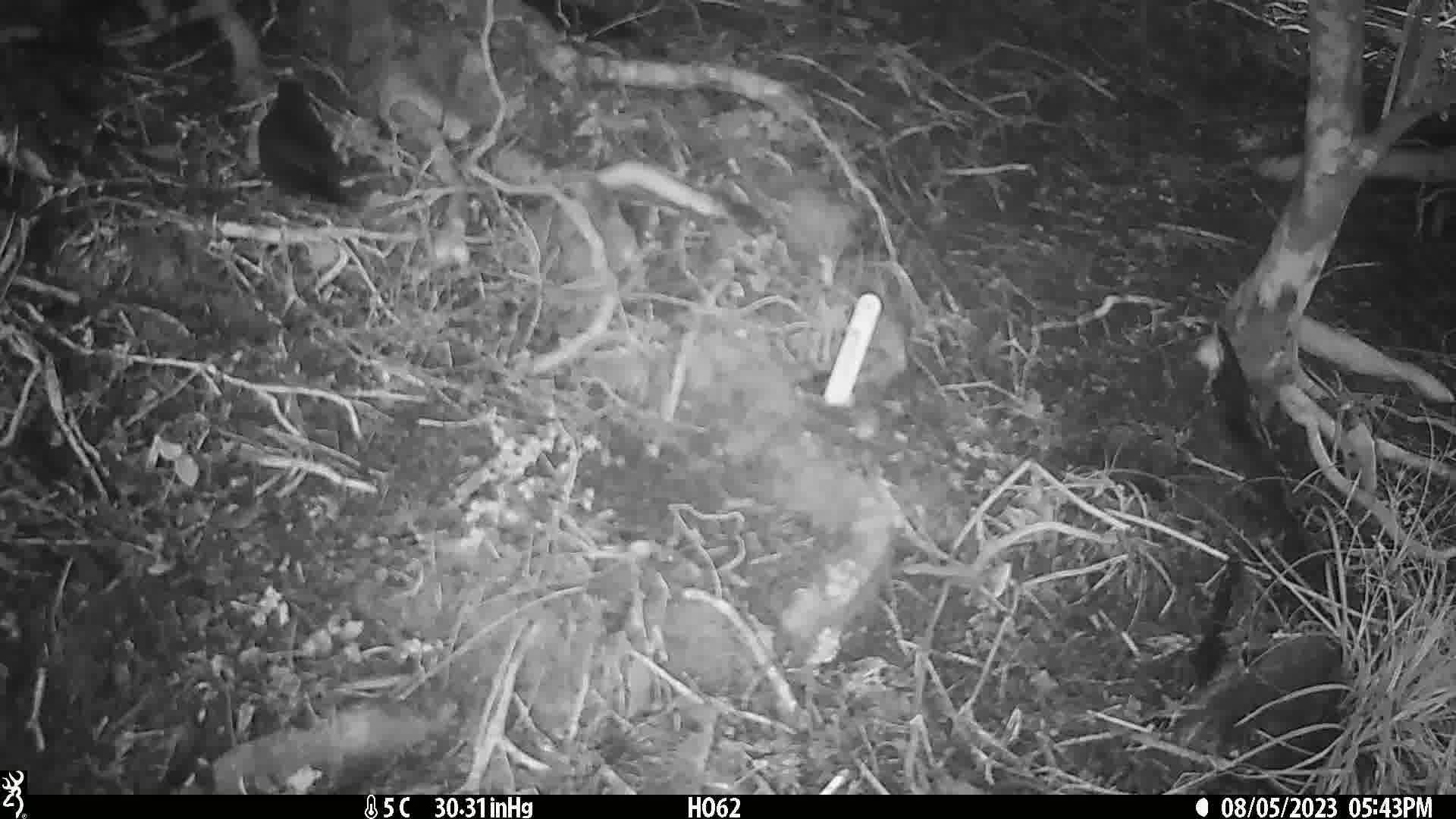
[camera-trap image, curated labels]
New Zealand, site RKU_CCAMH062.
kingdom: Animalia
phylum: Chordata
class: Aves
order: Passeriformes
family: Turdidae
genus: Turdus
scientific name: Turdus merula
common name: eurasian blackbird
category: blackbird